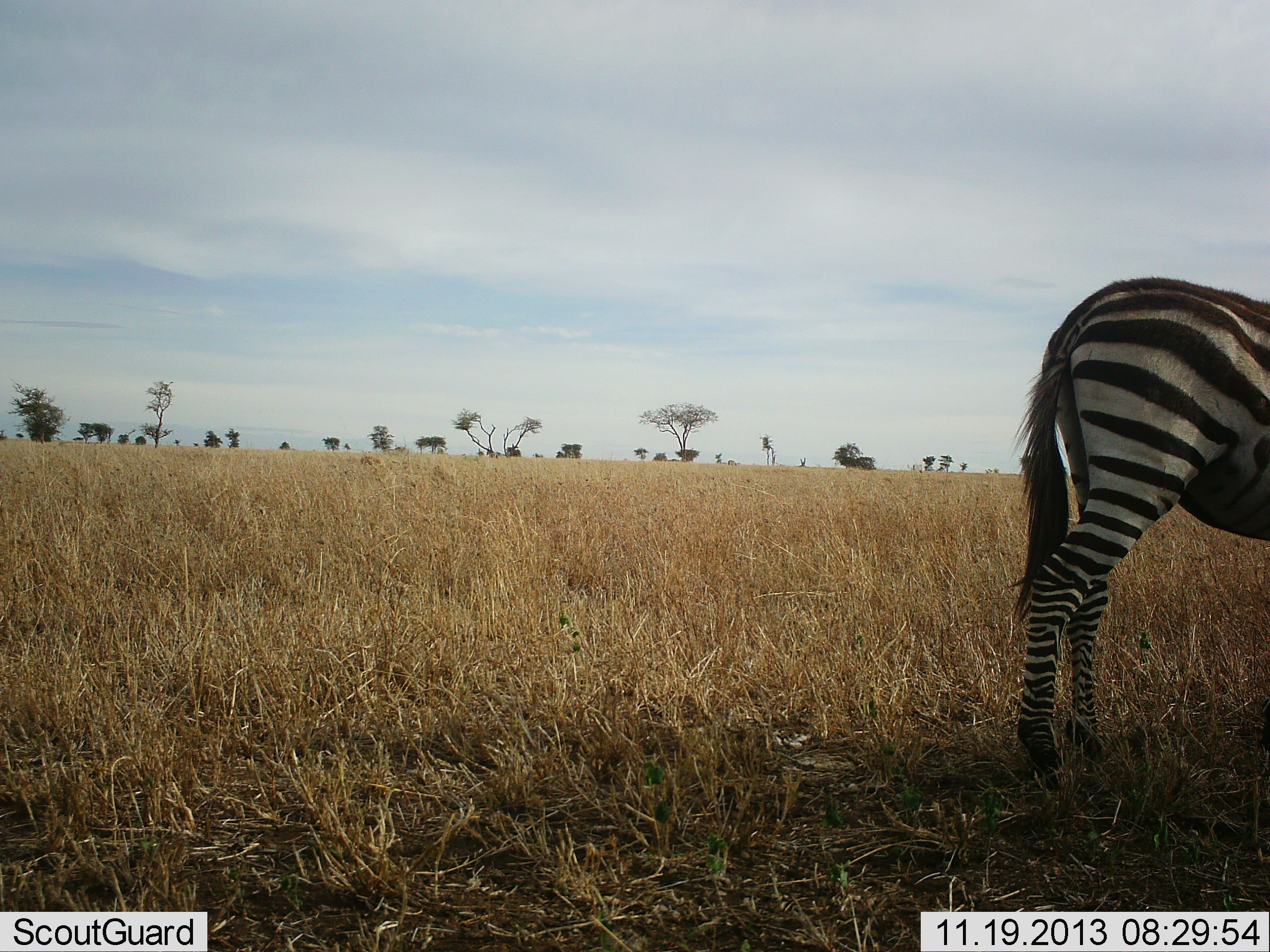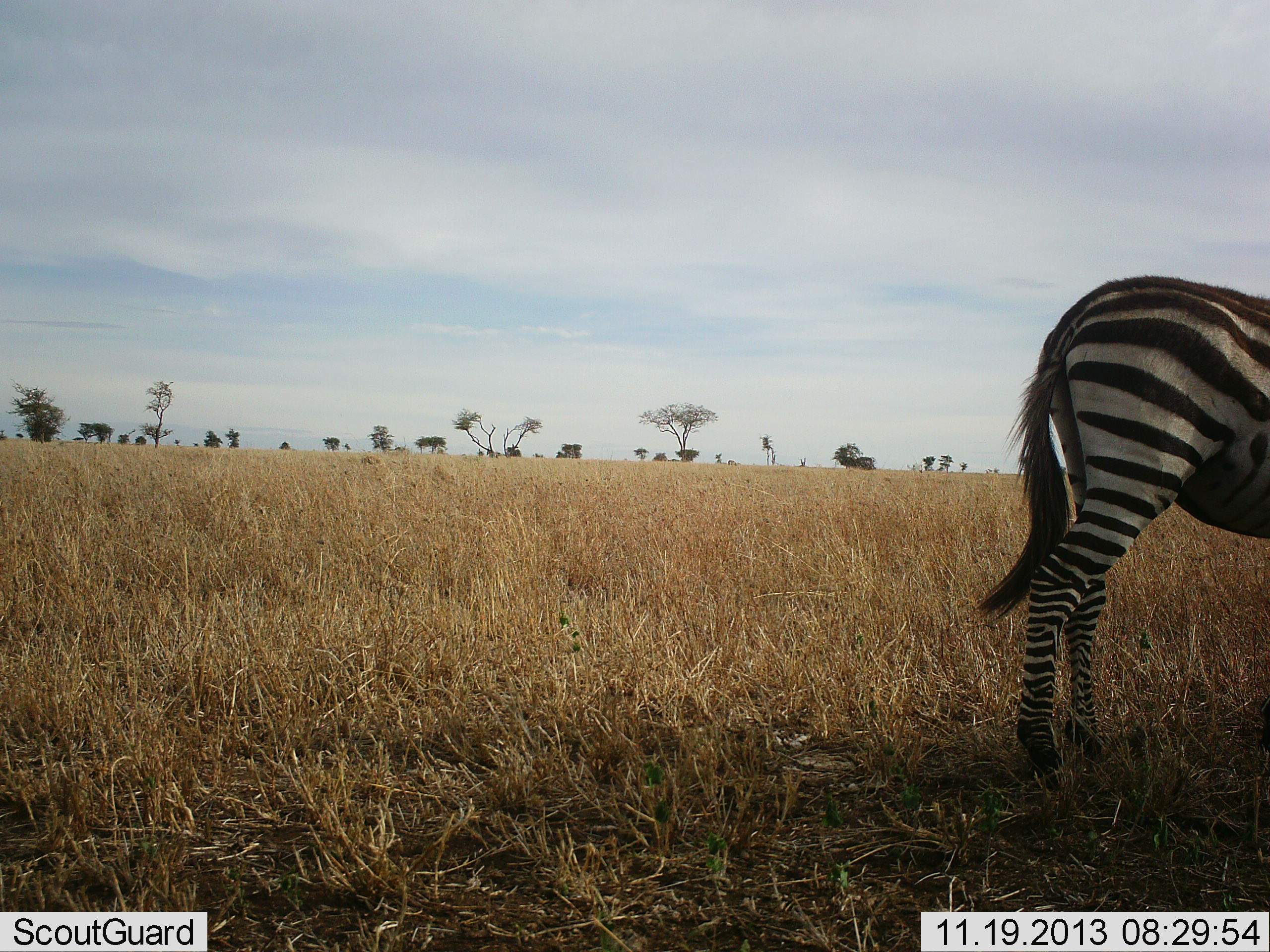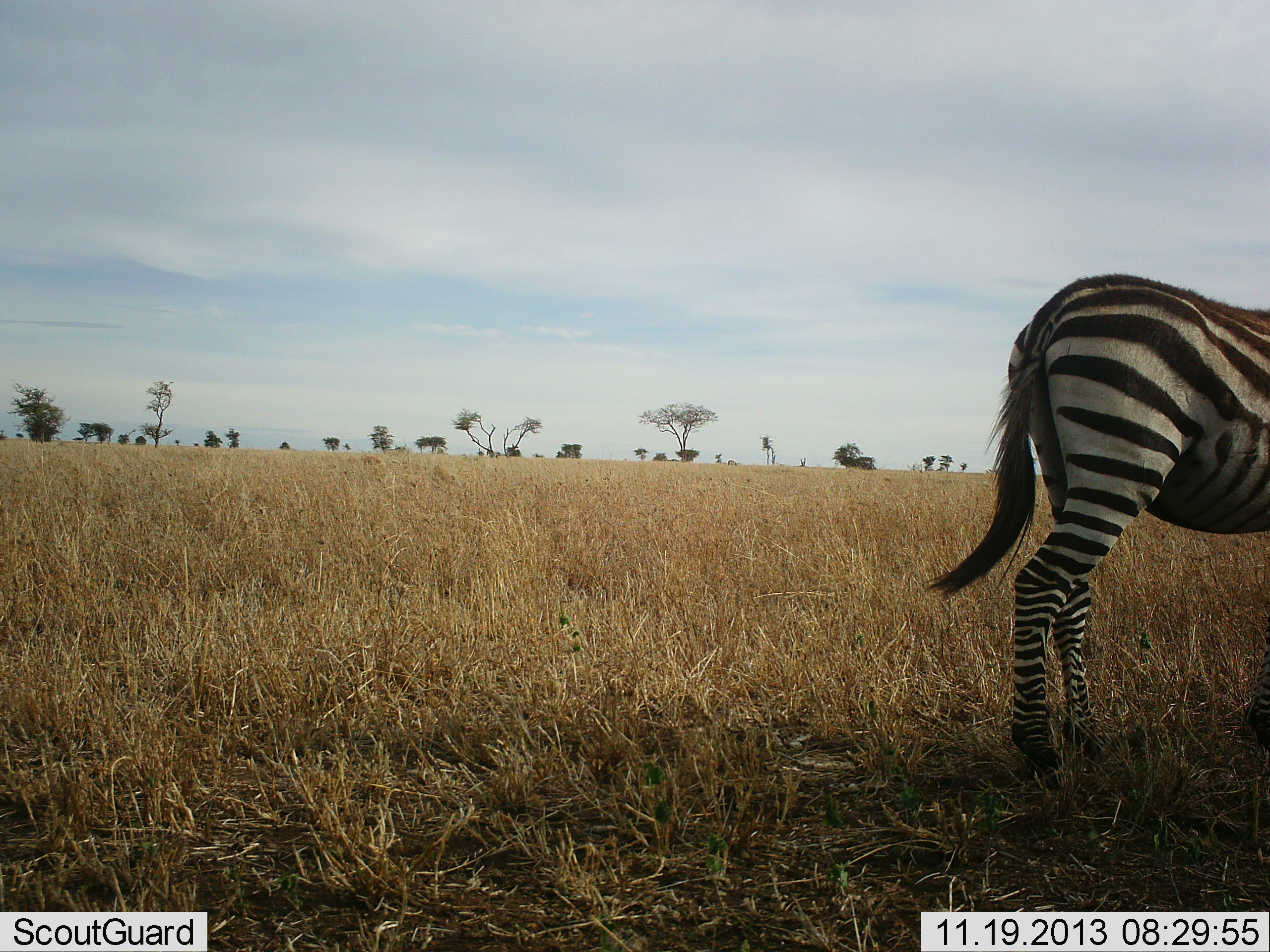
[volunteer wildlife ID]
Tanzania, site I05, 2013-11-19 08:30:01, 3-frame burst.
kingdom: Animalia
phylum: Chordata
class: Mammalia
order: Perissodactyla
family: Equidae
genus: Equus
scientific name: Equus quagga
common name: plains zebra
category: zebra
Zebra (plains zebra) (Equus quagga), count 1. Behavior (volunteer vote fractions): standing 100%, resting 0%, moving 0%, interacting 0%. Young present (vote fraction): 0%. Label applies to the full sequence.